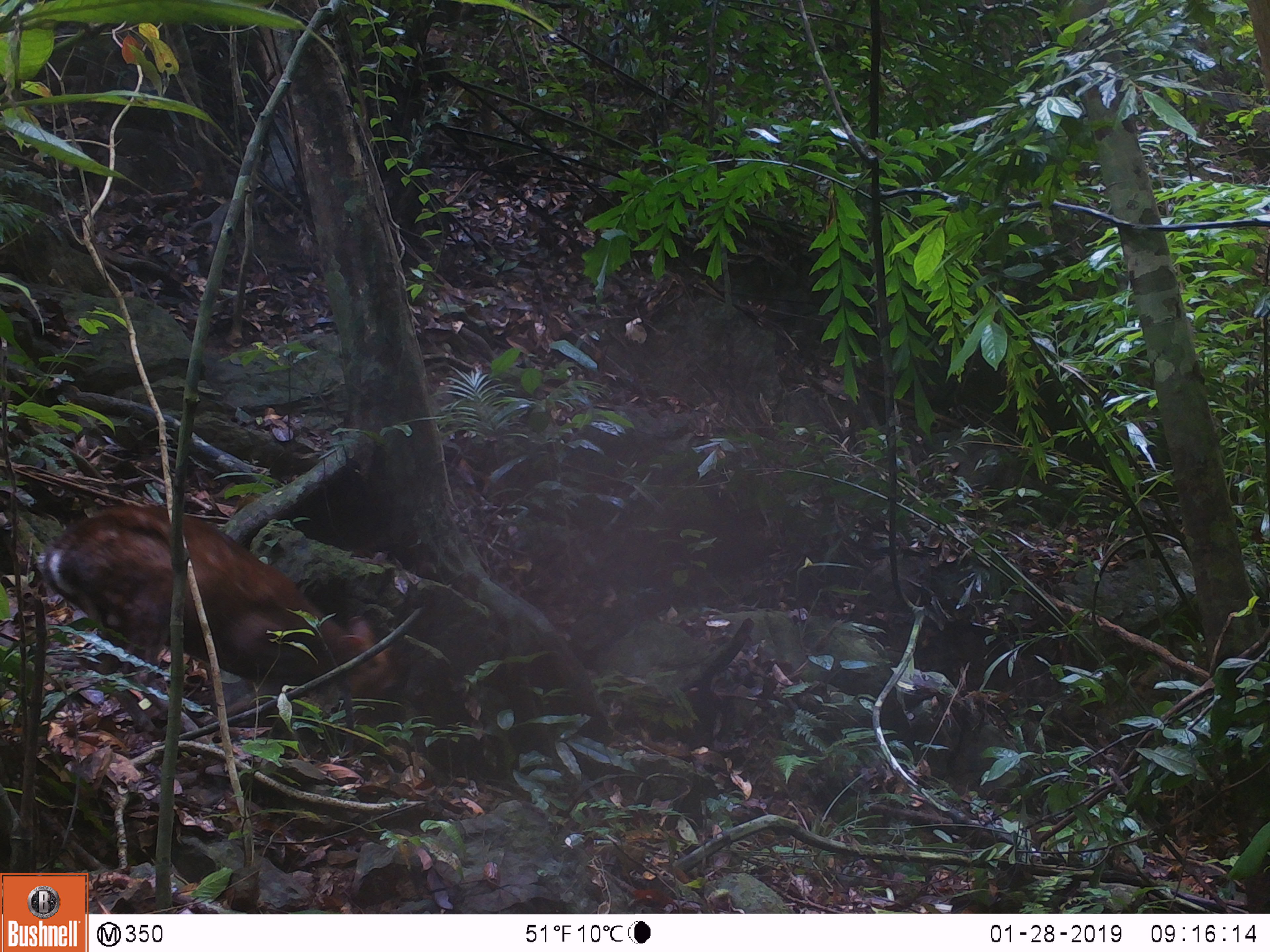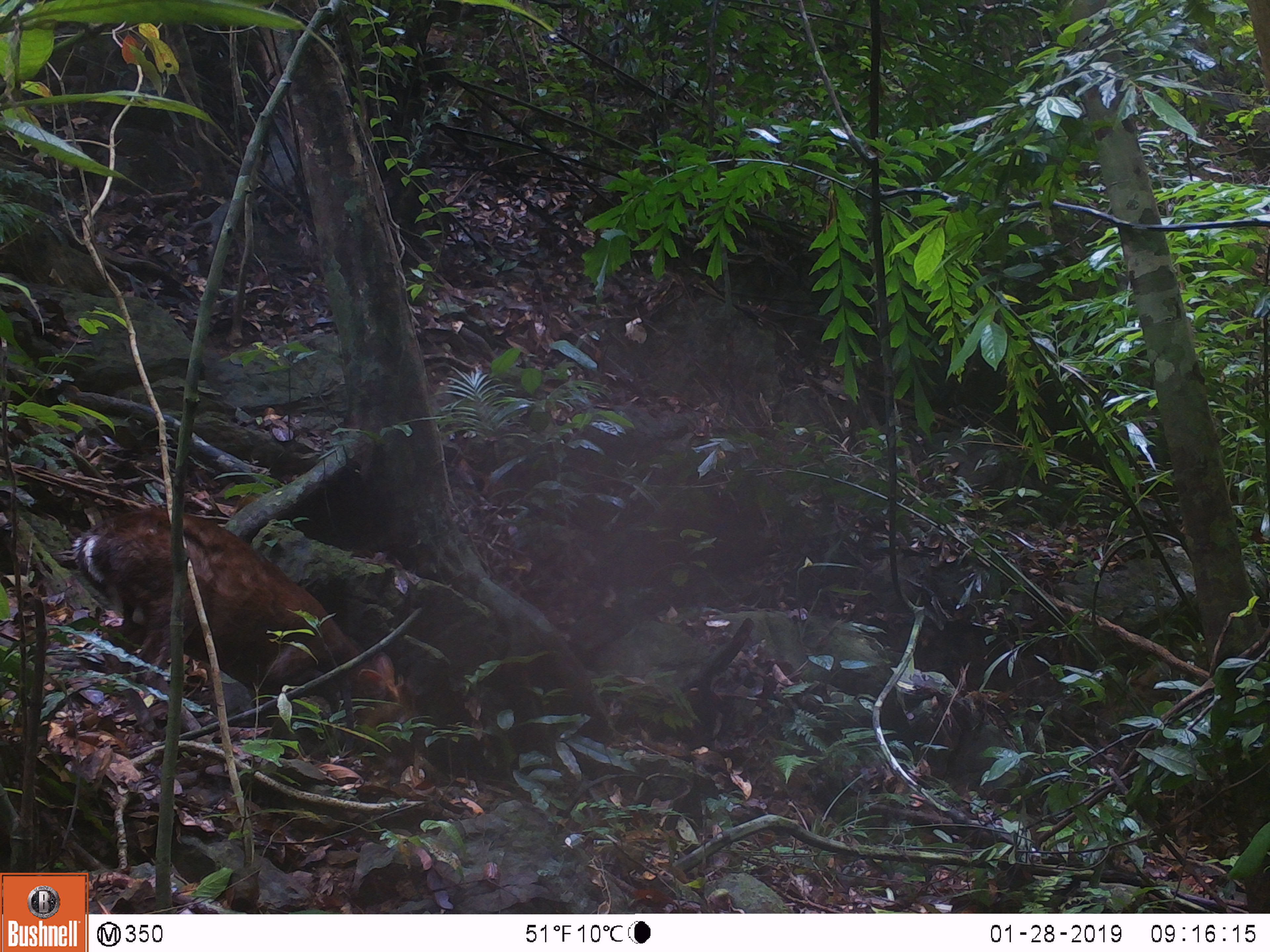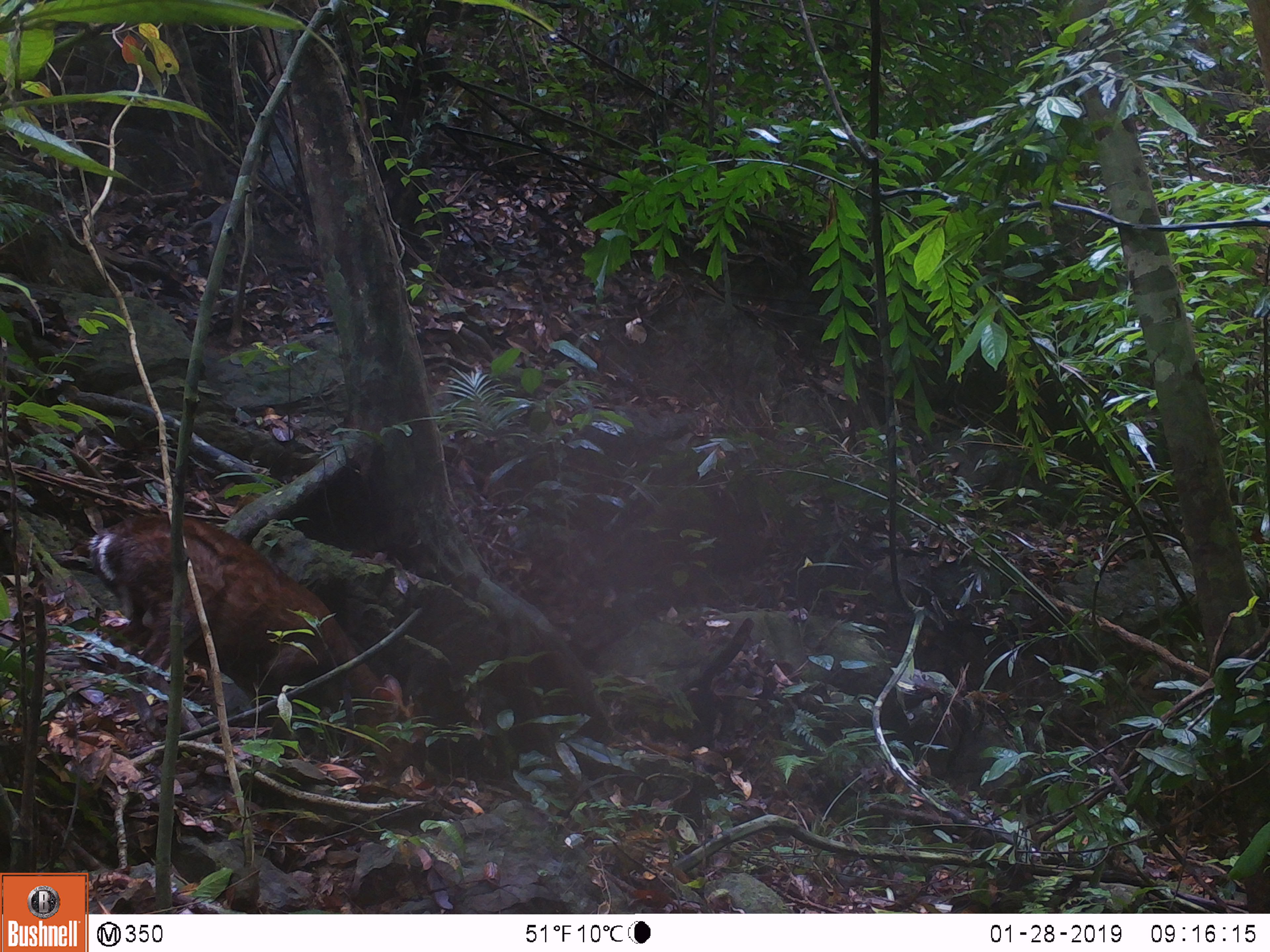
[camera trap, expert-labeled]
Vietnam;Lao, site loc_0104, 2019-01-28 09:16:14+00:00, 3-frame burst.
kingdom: Animalia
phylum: Chordata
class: Mammalia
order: Artiodactyla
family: Cervidae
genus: Muntiacus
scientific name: Muntiacus rooseveltorum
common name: roosevelt's muntjac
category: roosevelts muntjac group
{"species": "roosevelts muntjac group (roosevelt's muntjac) (Muntiacus rooseveltorum)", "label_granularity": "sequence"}